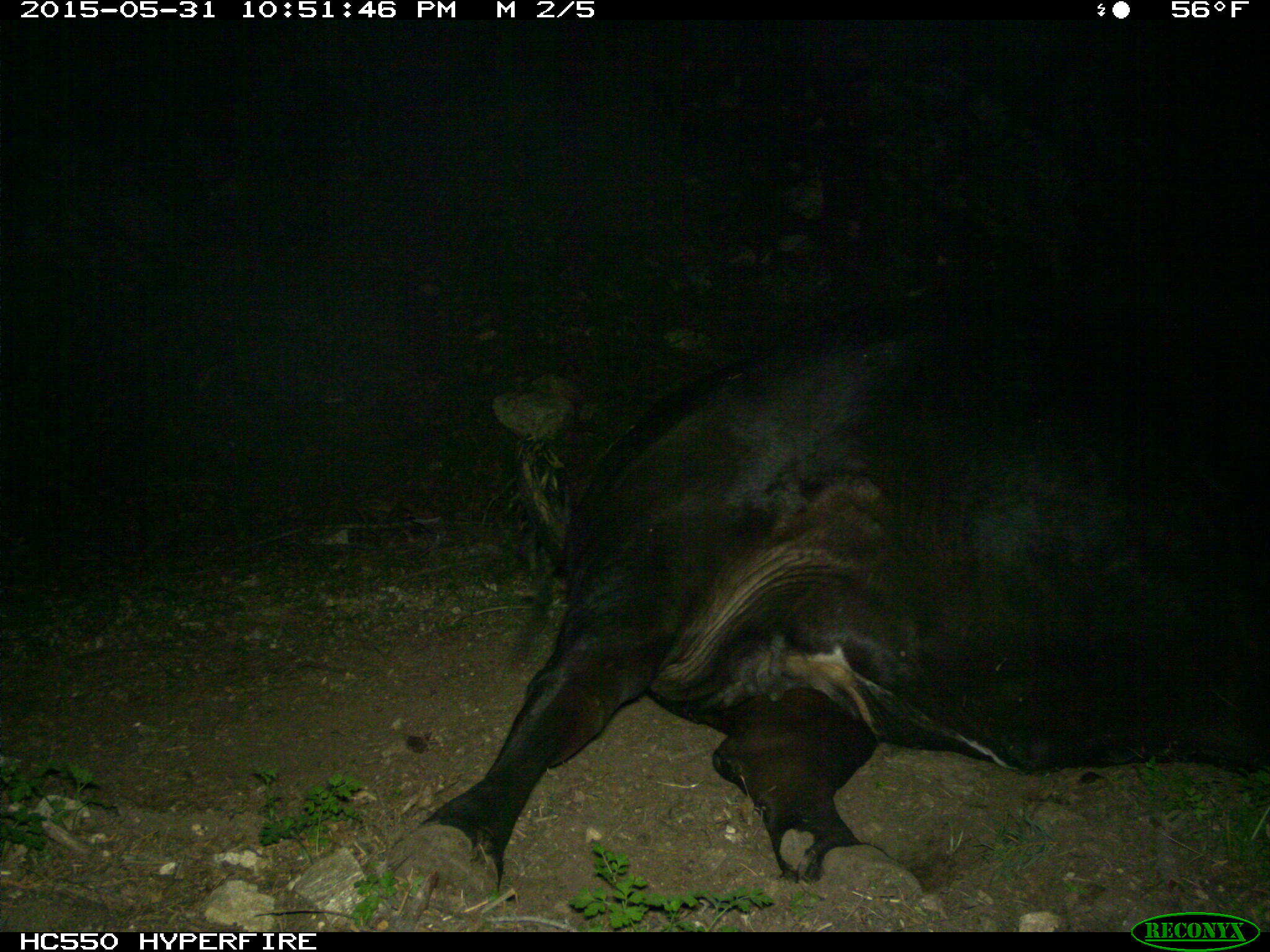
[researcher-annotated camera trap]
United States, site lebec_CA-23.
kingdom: Animalia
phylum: Chordata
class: Mammalia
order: Artiodactyla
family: Bovidae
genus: Bos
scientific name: Bos taurus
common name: domestic cow